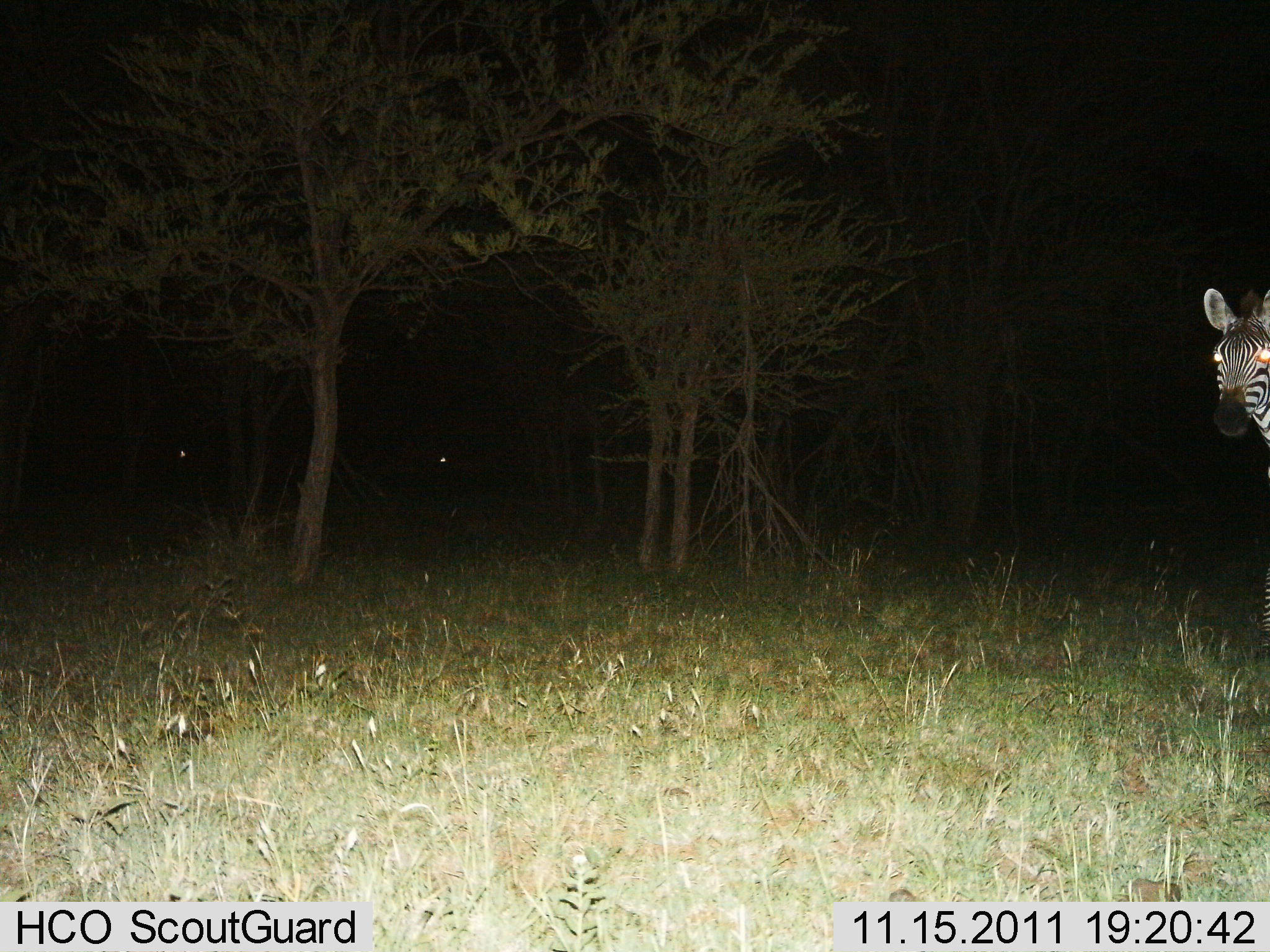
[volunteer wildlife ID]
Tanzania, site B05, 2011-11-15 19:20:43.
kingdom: Animalia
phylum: Chordata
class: Mammalia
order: Perissodactyla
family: Equidae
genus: Equus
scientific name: Equus quagga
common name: plains zebra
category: zebra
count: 1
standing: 100%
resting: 0%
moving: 0%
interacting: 0%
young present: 0%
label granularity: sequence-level